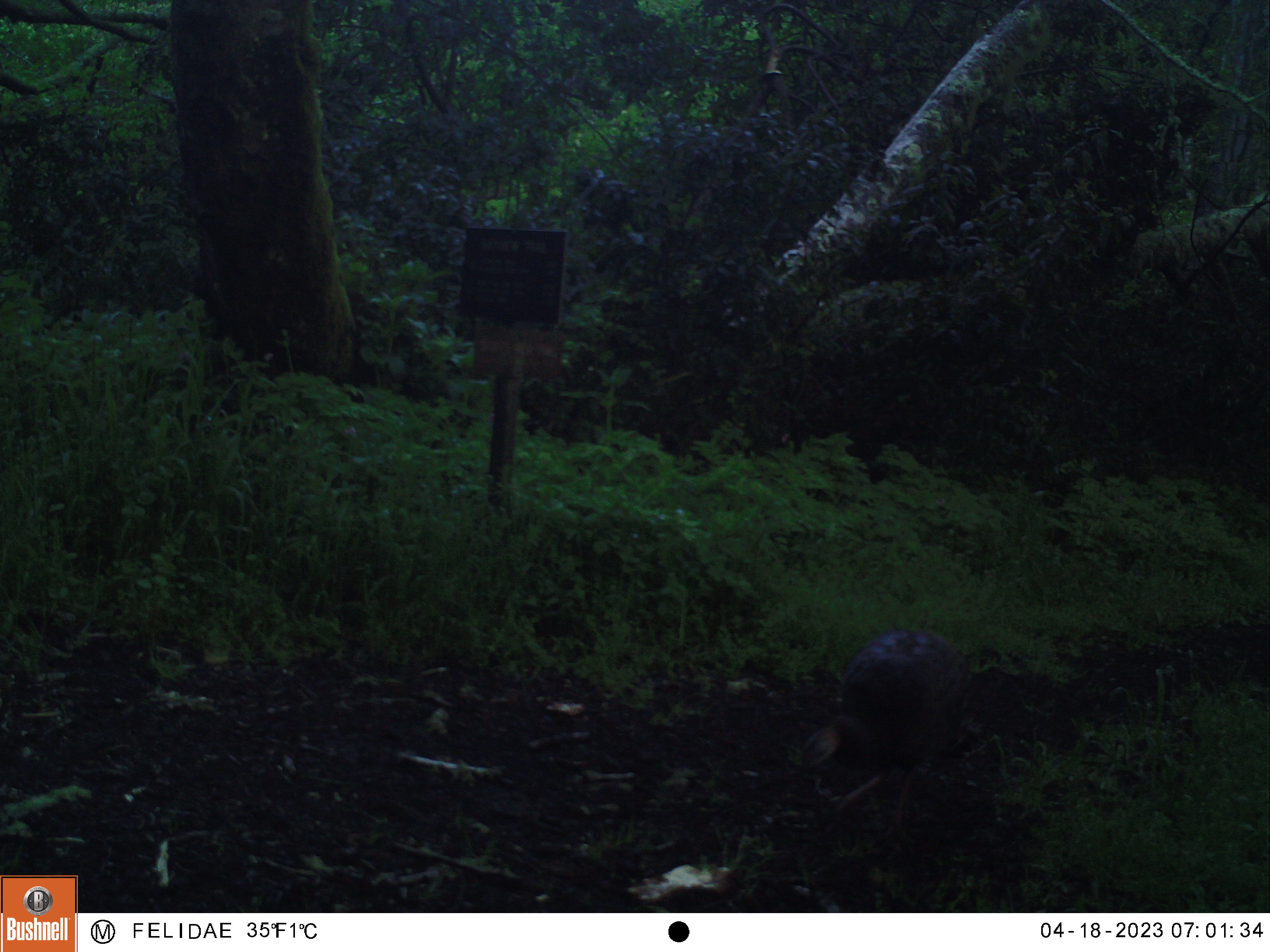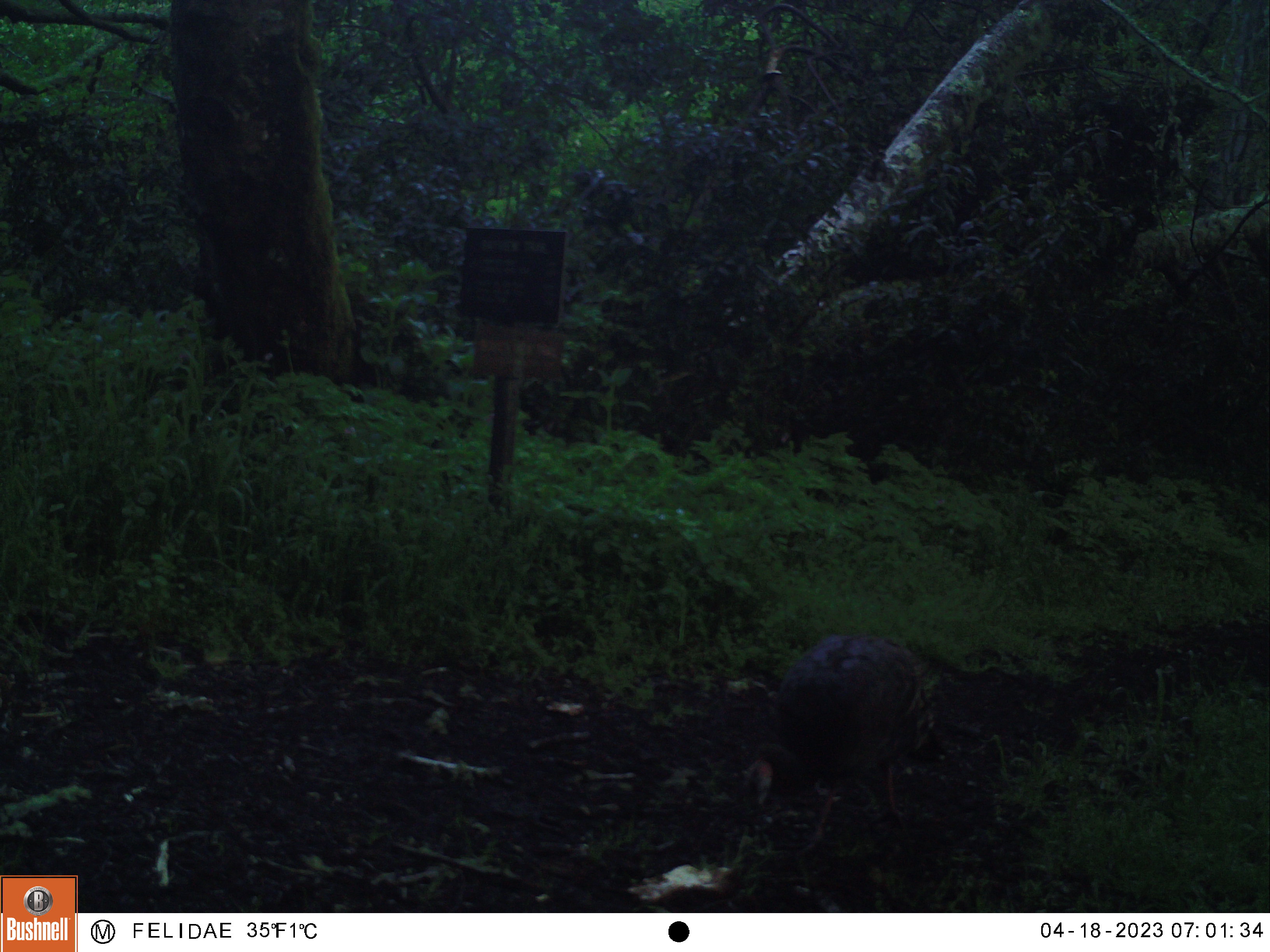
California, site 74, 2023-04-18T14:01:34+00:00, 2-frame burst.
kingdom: Animalia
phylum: Chordata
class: Aves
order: Galliformes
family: Phasianidae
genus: Meleagris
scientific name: Meleagris gallopavo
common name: turkey